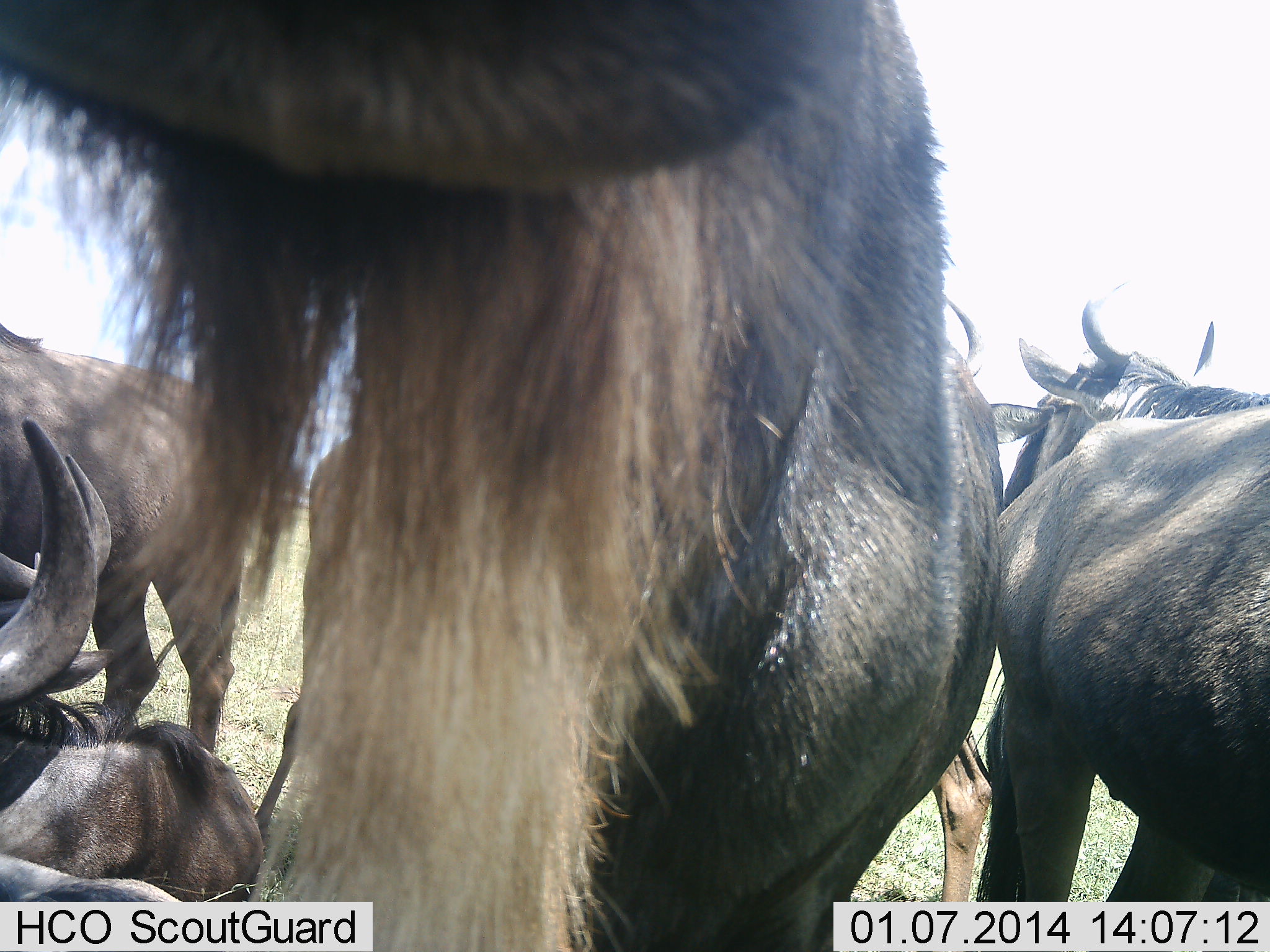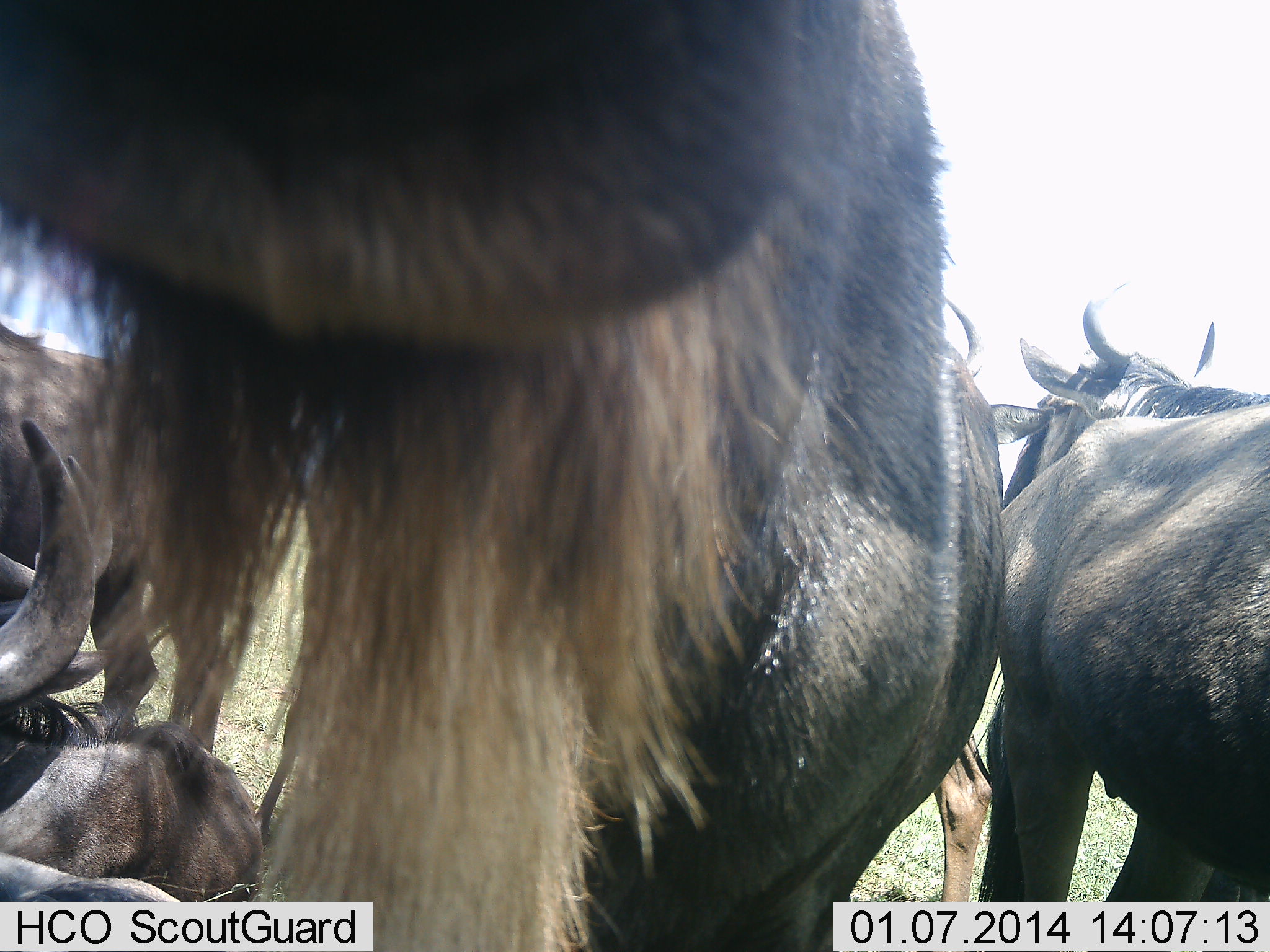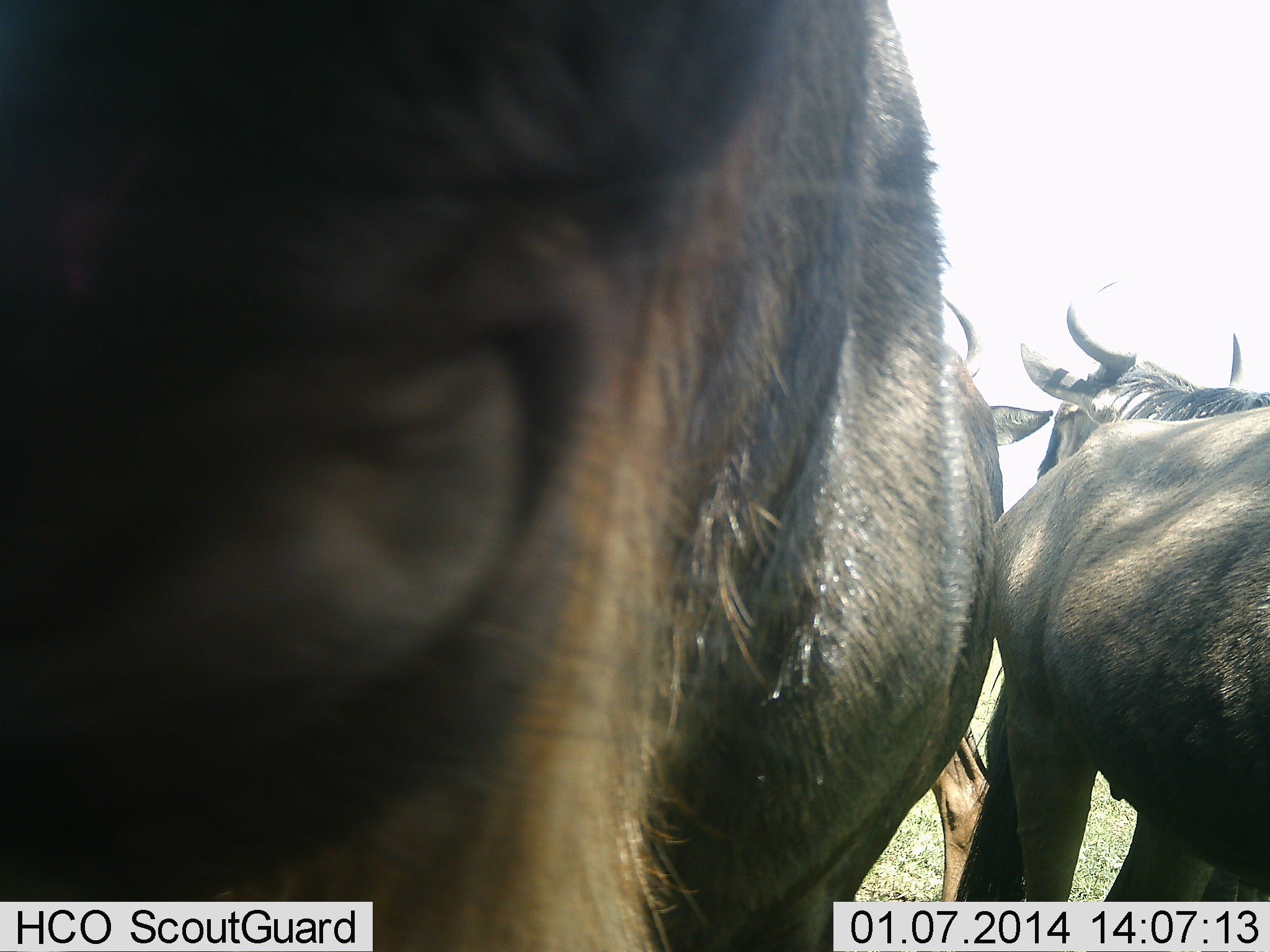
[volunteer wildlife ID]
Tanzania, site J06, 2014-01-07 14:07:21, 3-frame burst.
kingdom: Animalia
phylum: Chordata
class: Mammalia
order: Artiodactyla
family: Bovidae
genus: Connochaetes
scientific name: Connochaetes taurinus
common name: blue wildebeest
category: wildebeest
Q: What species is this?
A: Wildebeest (blue wildebeest) (Connochaetes taurinus).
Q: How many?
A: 7.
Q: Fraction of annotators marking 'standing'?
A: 80%.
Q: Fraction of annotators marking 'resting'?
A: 80%.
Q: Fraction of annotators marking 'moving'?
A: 10%.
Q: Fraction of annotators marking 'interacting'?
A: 30%.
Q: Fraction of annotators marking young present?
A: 0%.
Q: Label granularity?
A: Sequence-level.